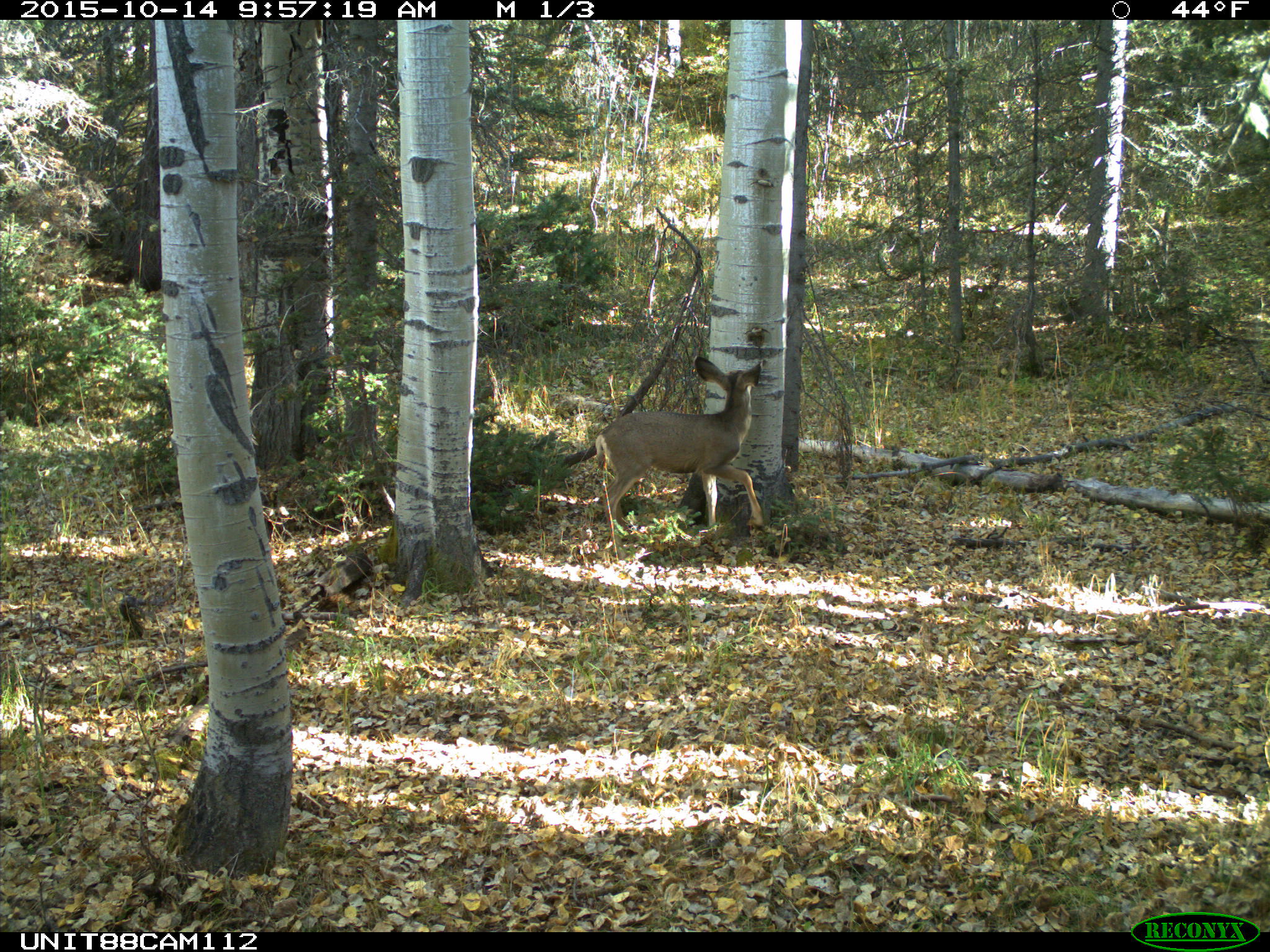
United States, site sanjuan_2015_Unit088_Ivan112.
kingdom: Animalia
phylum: Chordata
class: Mammalia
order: Artiodactyla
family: Cervidae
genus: Odocoileus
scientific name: Odocoileus hemionus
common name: mule deer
Odocoileus hemionus (mule deer).